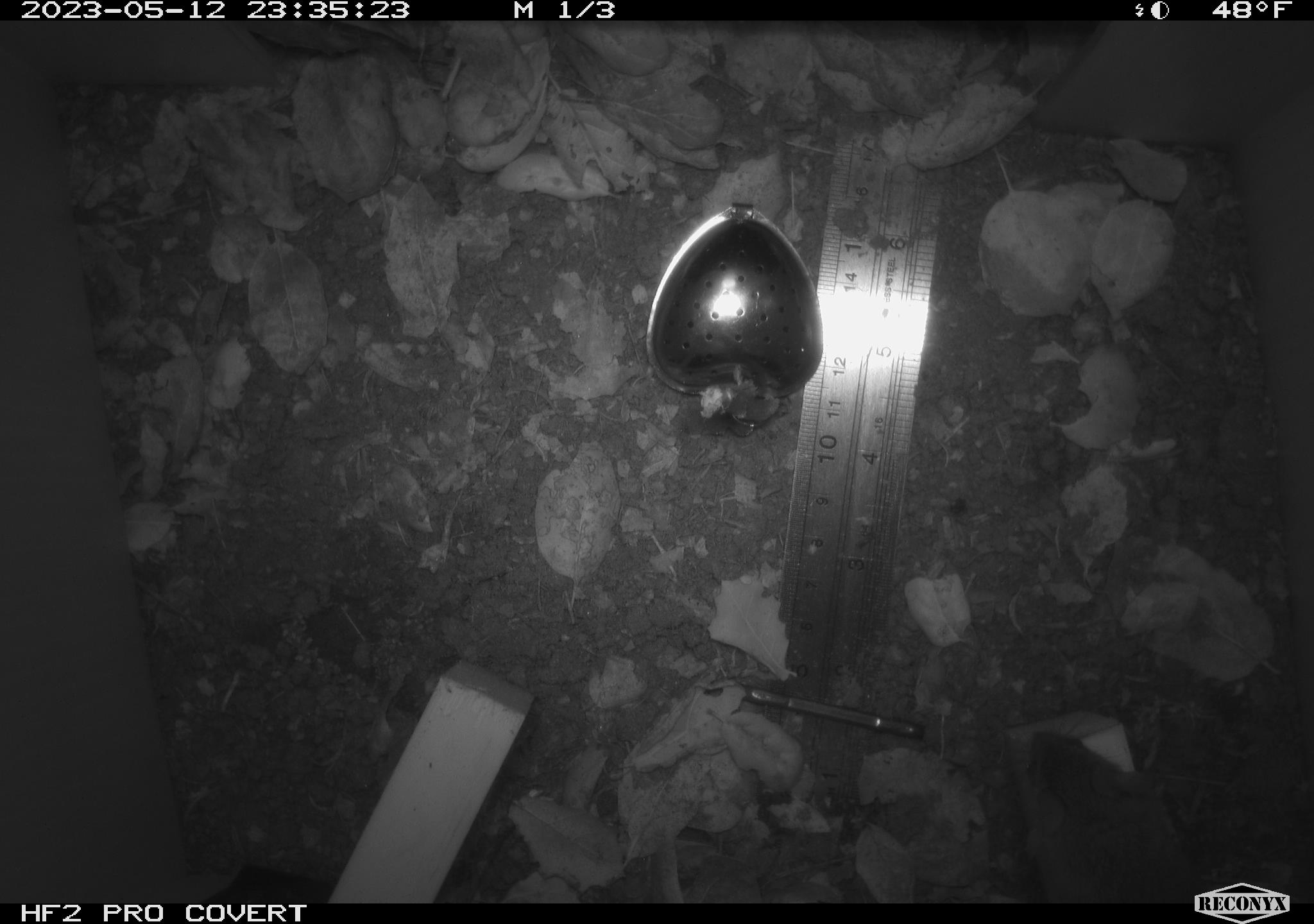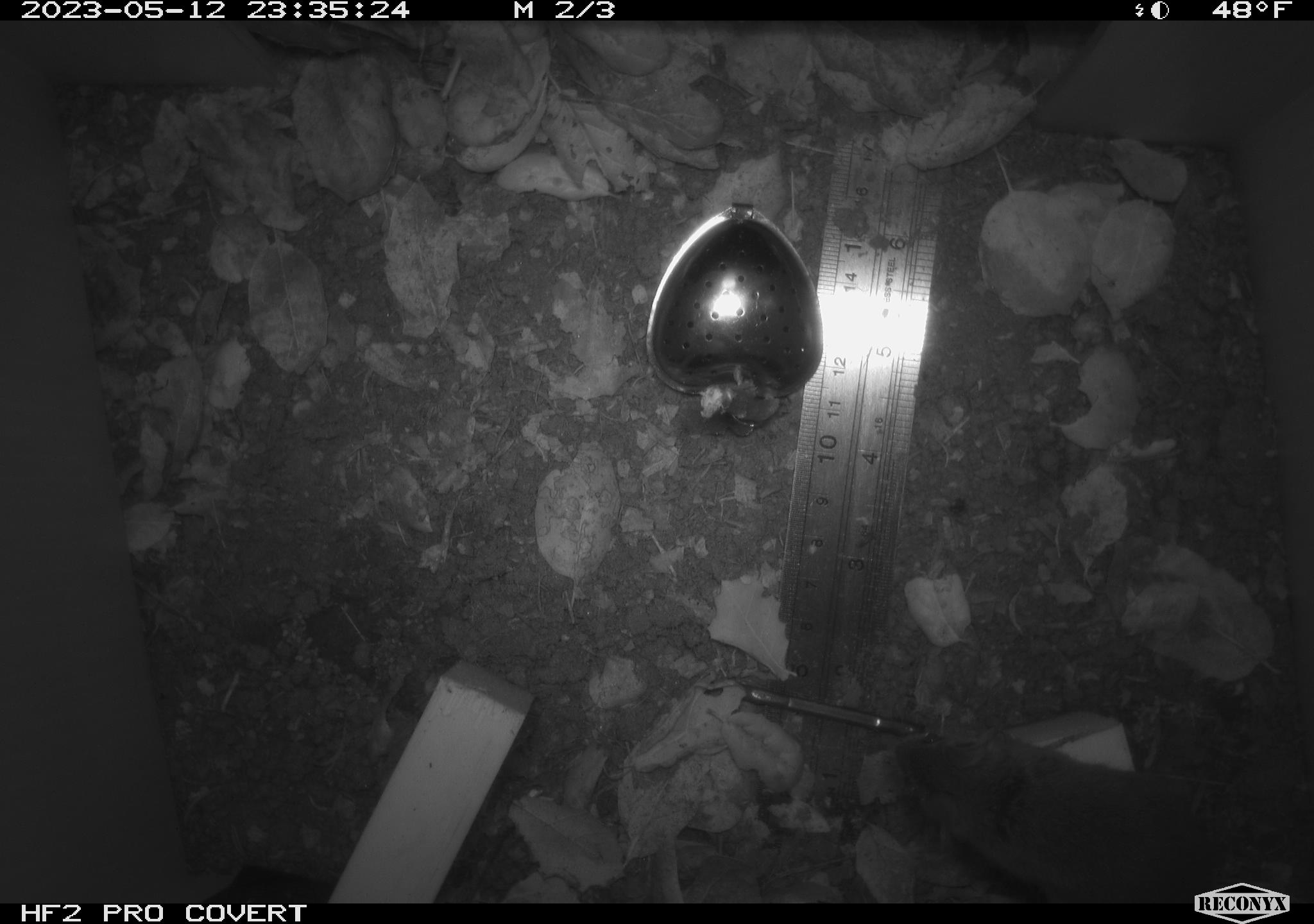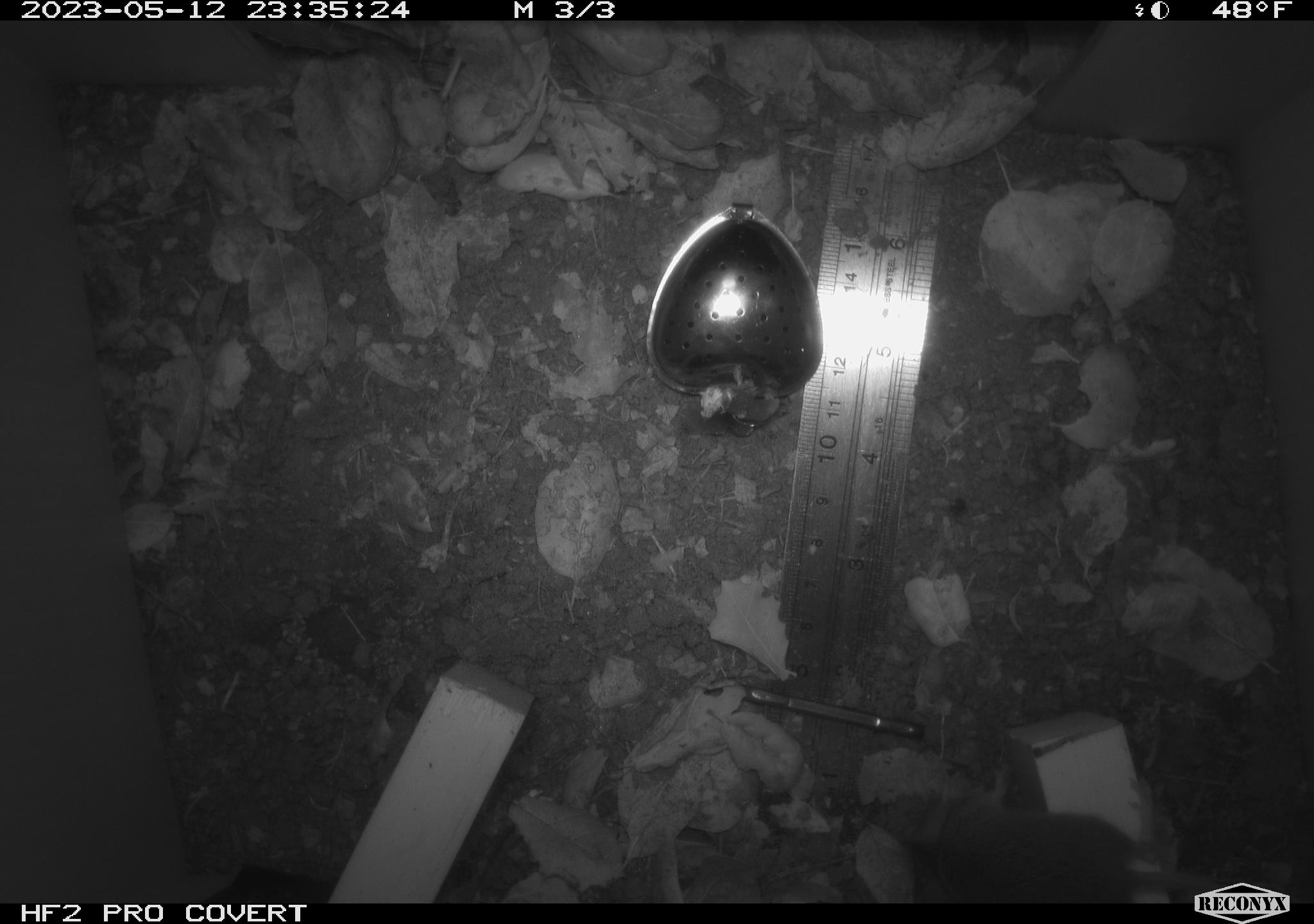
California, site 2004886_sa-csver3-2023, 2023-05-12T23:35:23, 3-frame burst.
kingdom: Animalia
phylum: Chordata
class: Mammalia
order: Rodentia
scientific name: Rodentia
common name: mouse species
Mouse species (Rodentia).